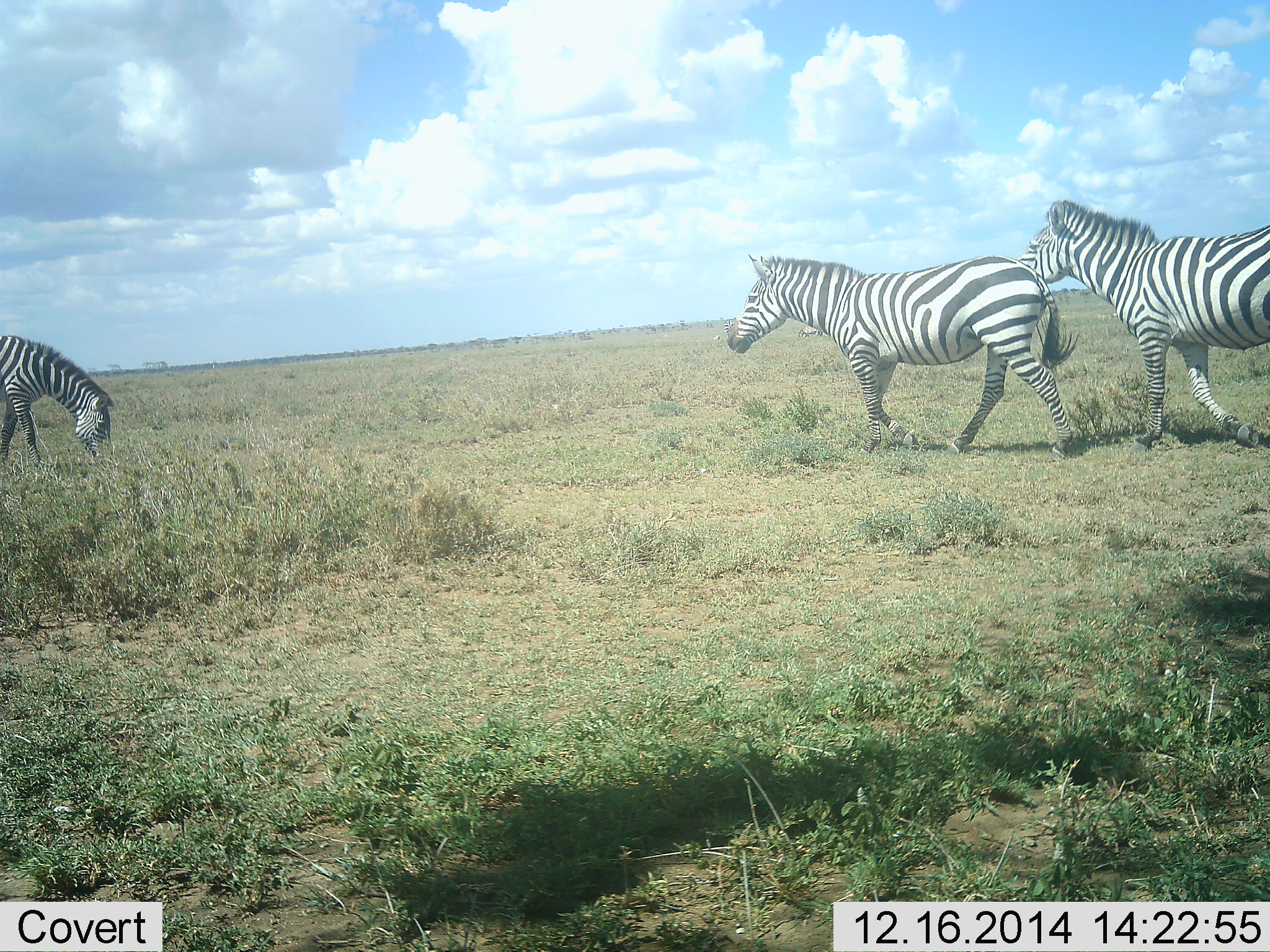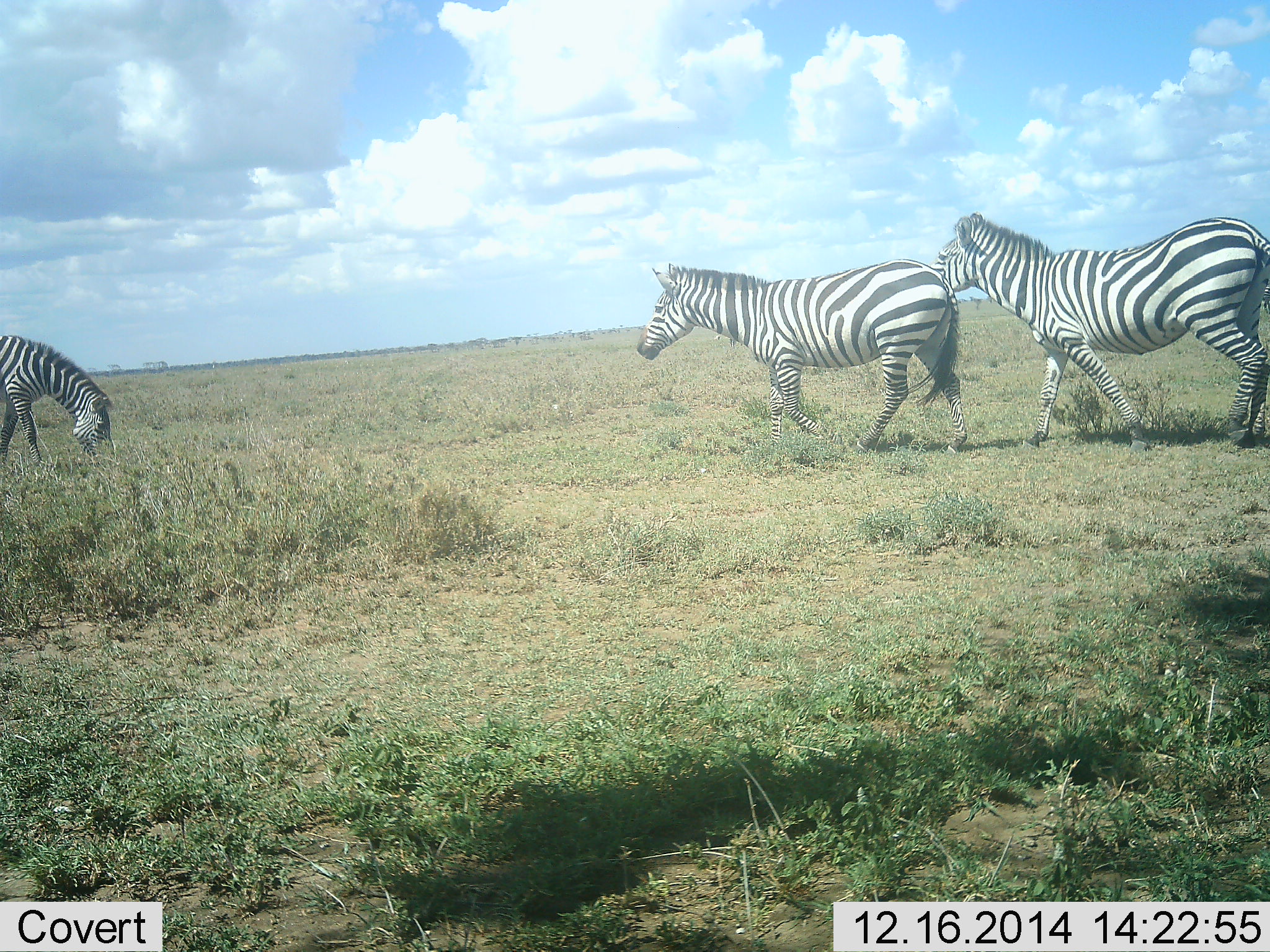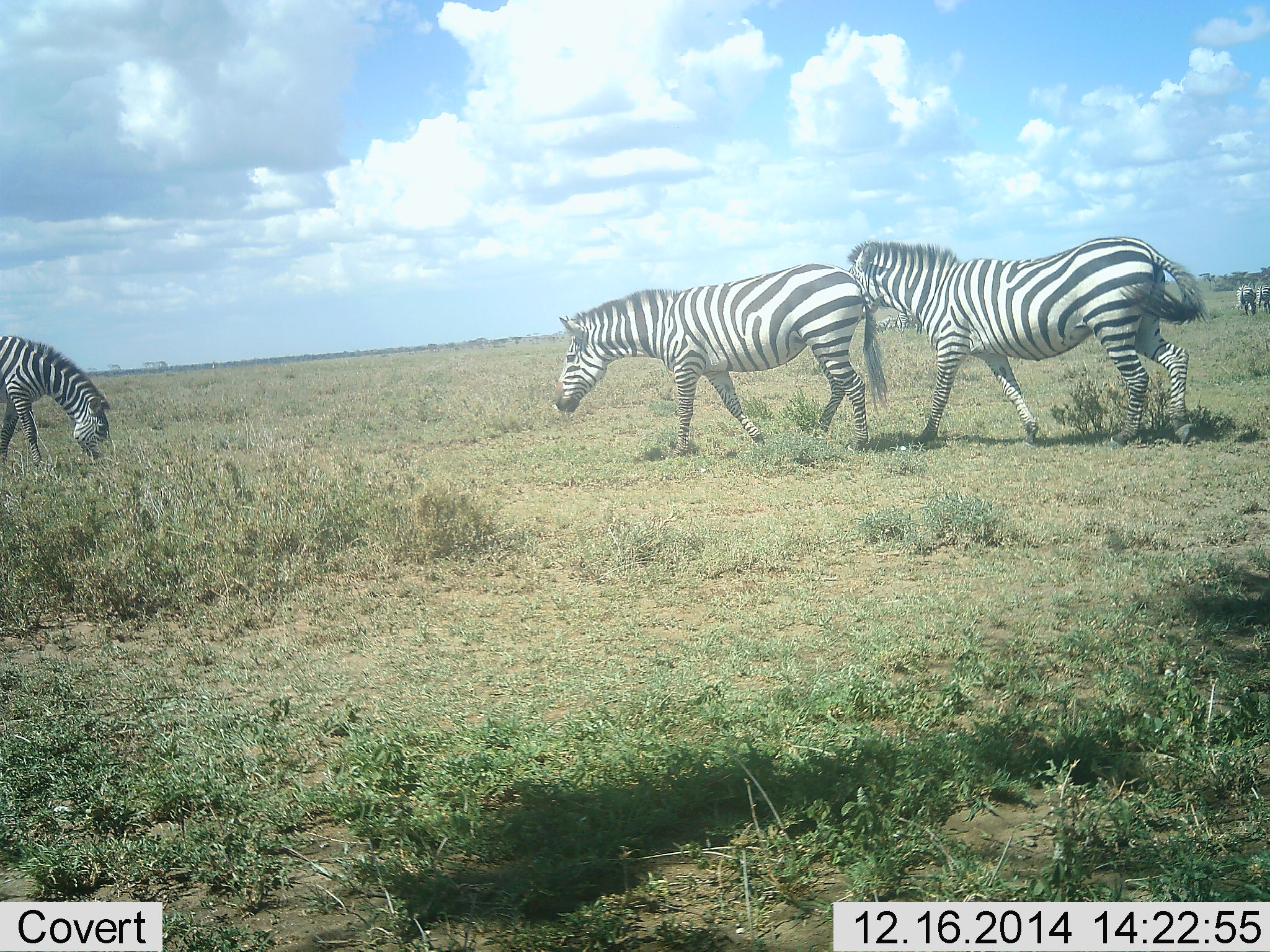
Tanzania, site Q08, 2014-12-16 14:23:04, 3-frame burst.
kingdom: Animalia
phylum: Chordata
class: Mammalia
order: Perissodactyla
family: Equidae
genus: Equus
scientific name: Equus quagga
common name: plains zebra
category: zebra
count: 5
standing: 40%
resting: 0%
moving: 100%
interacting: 0%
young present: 0%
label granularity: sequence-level